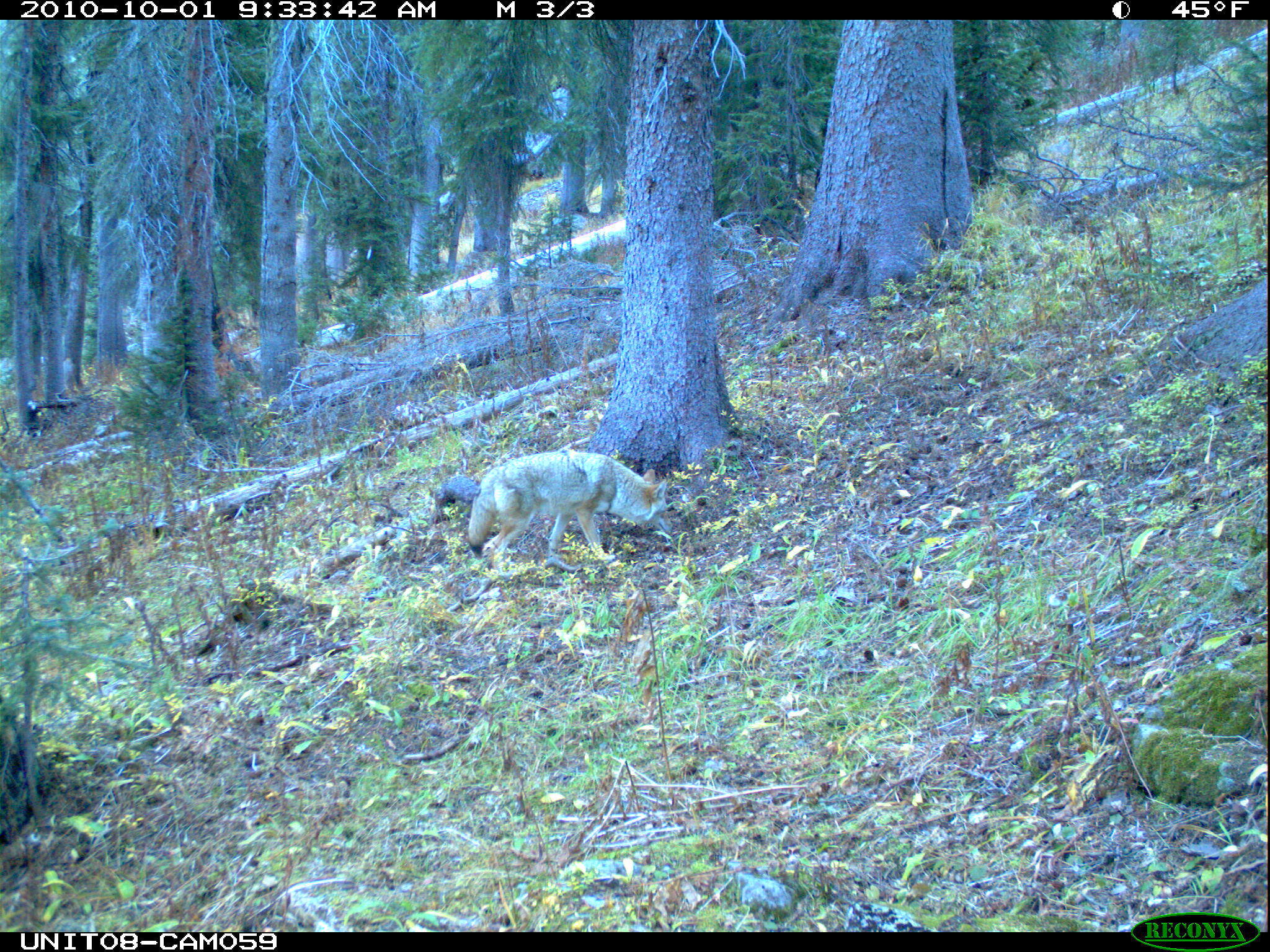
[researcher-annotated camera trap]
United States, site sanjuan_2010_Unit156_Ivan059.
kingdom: Animalia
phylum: Chordata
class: Mammalia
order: Carnivora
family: Canidae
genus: Canis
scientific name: Canis latrans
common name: coyote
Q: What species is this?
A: Canis latrans (coyote).